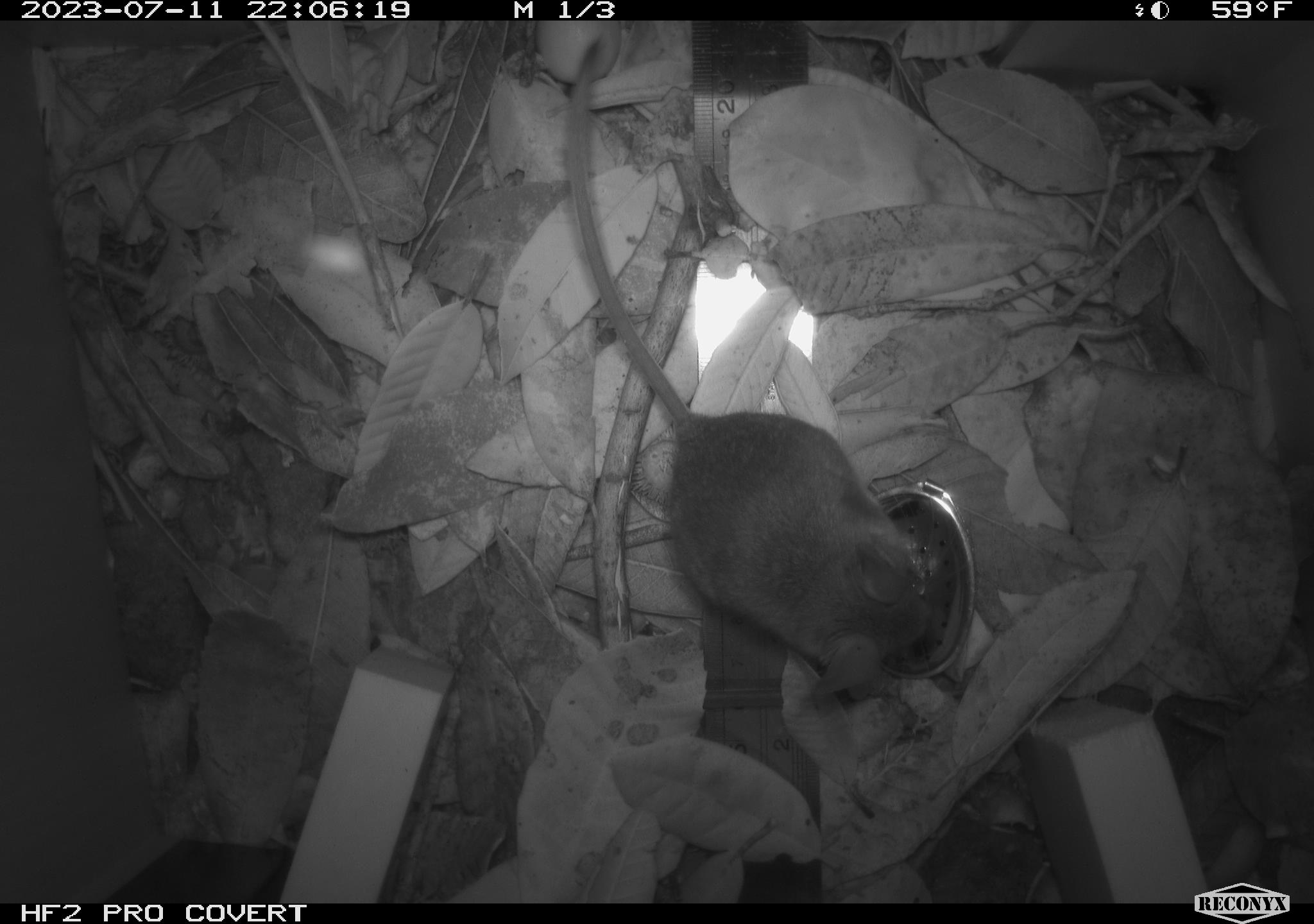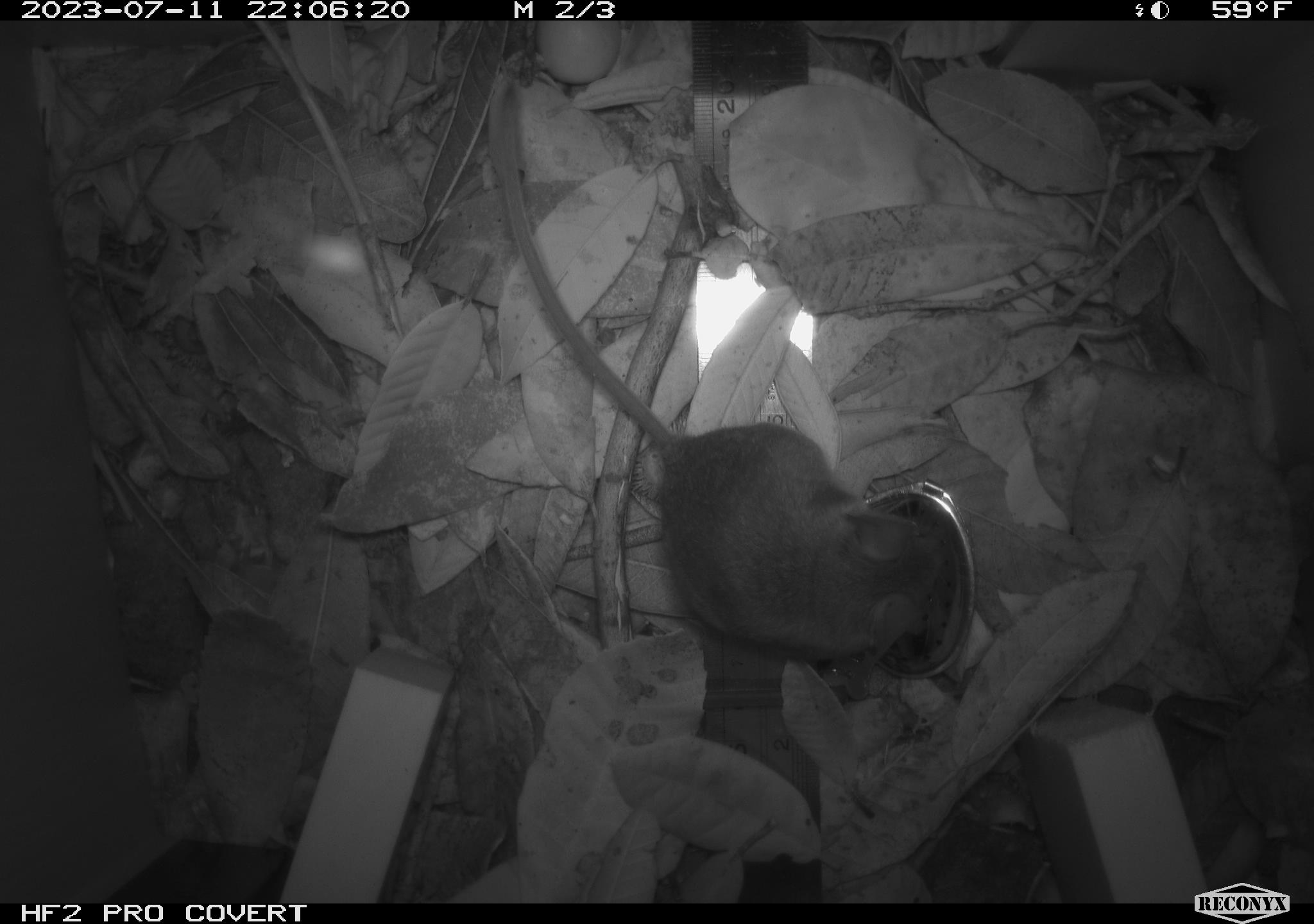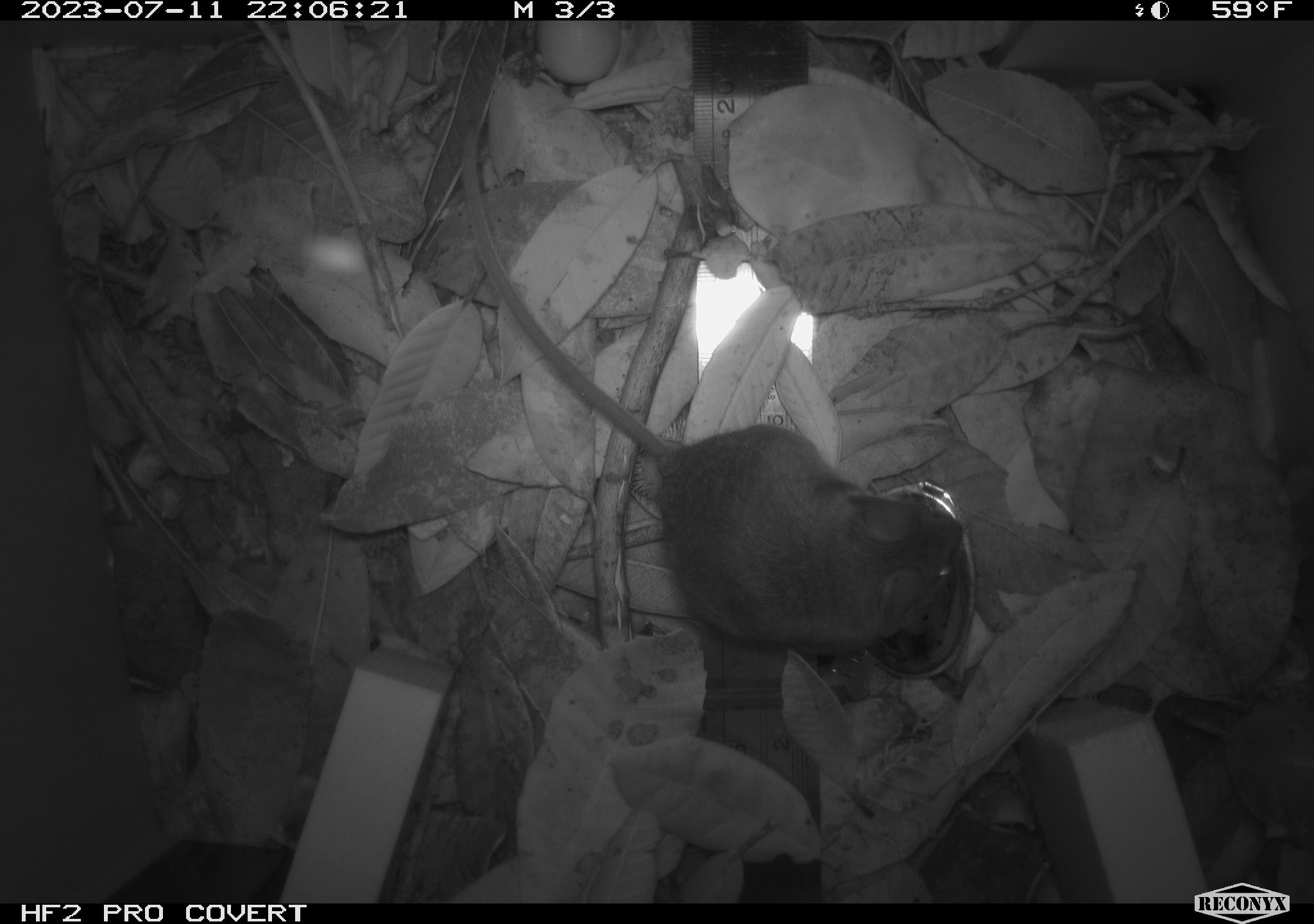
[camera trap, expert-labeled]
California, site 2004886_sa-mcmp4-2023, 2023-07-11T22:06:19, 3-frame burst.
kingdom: Animalia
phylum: Chordata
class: Mammalia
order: Rodentia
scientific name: Rodentia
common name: mouse species